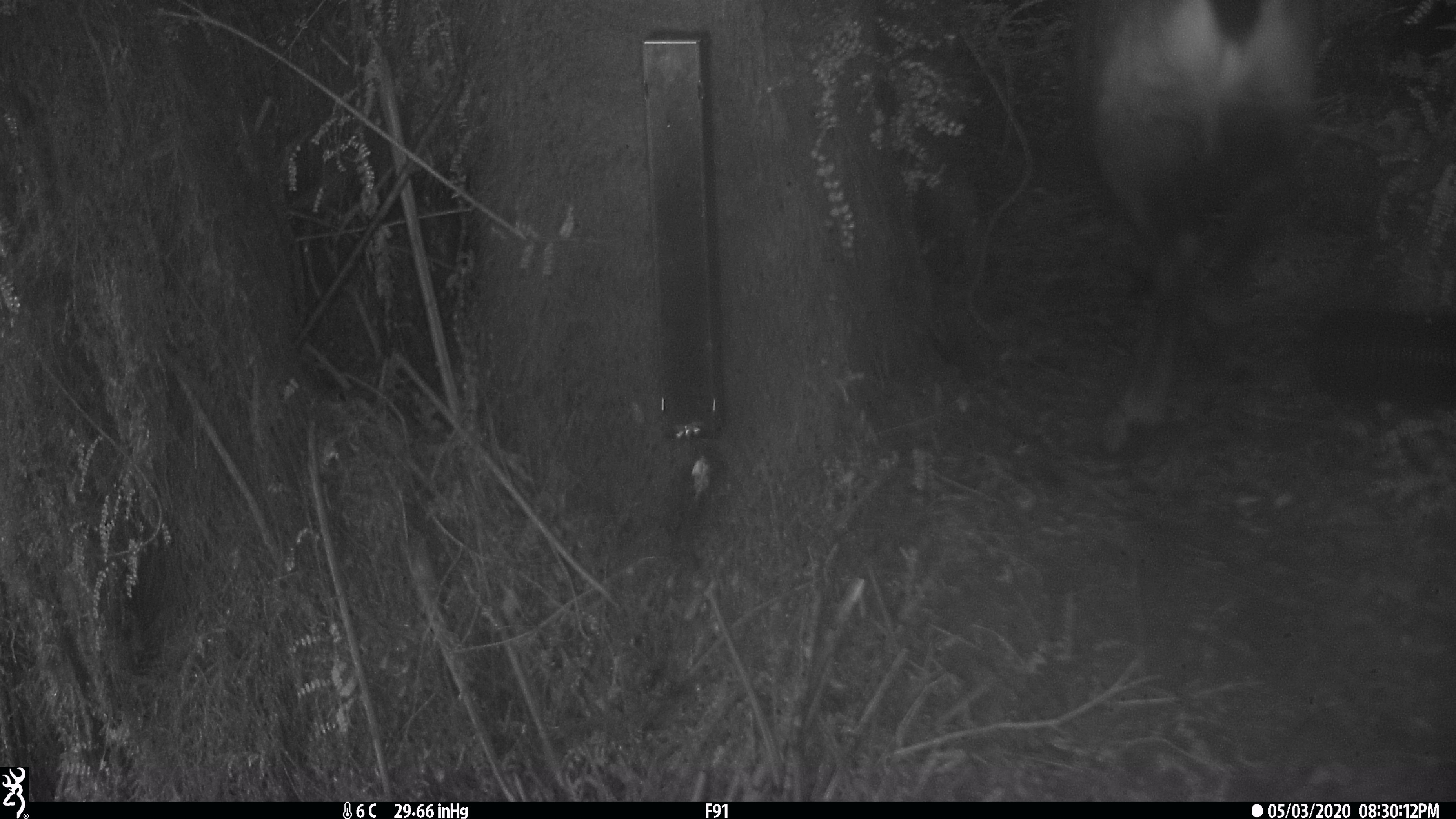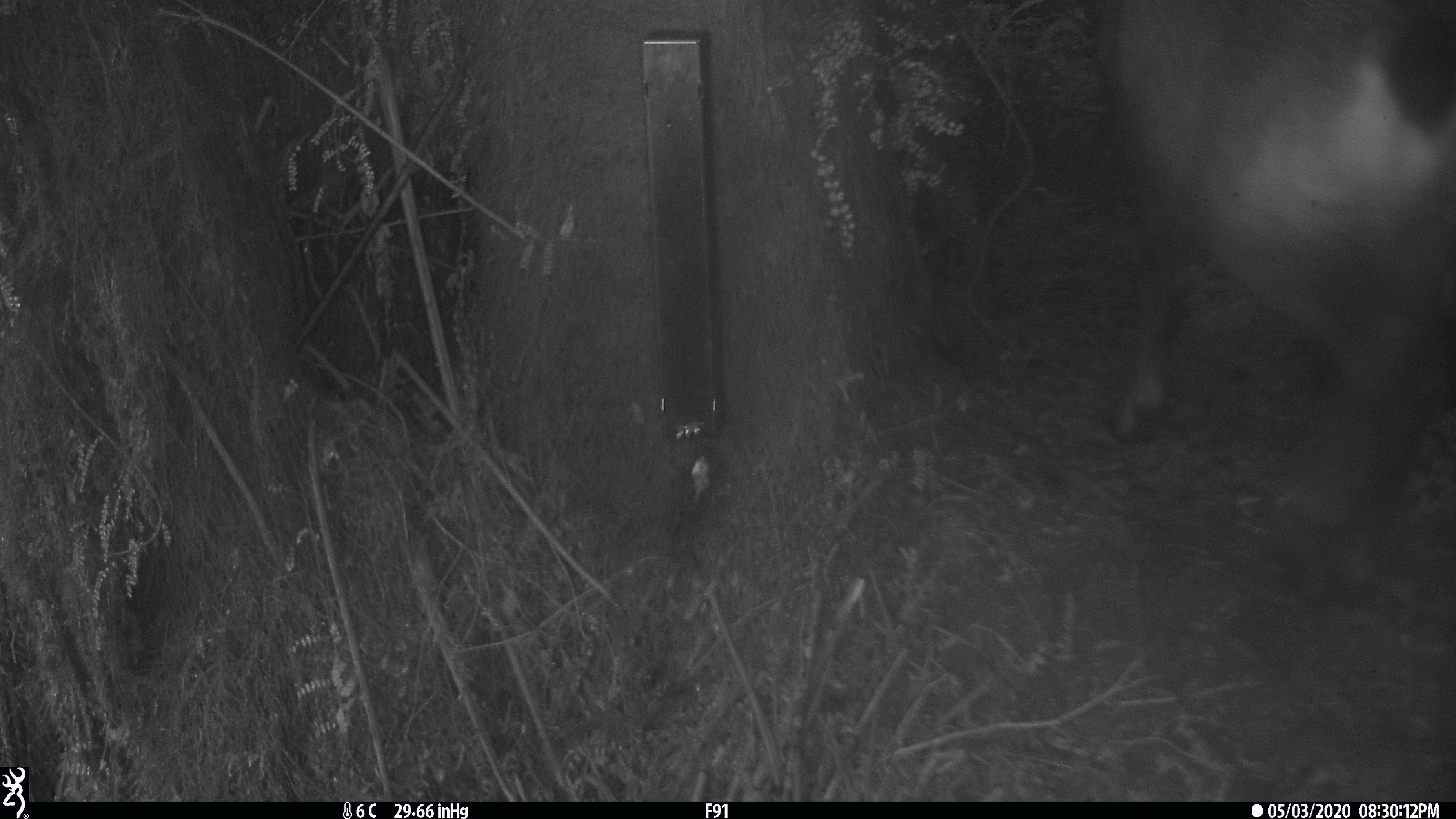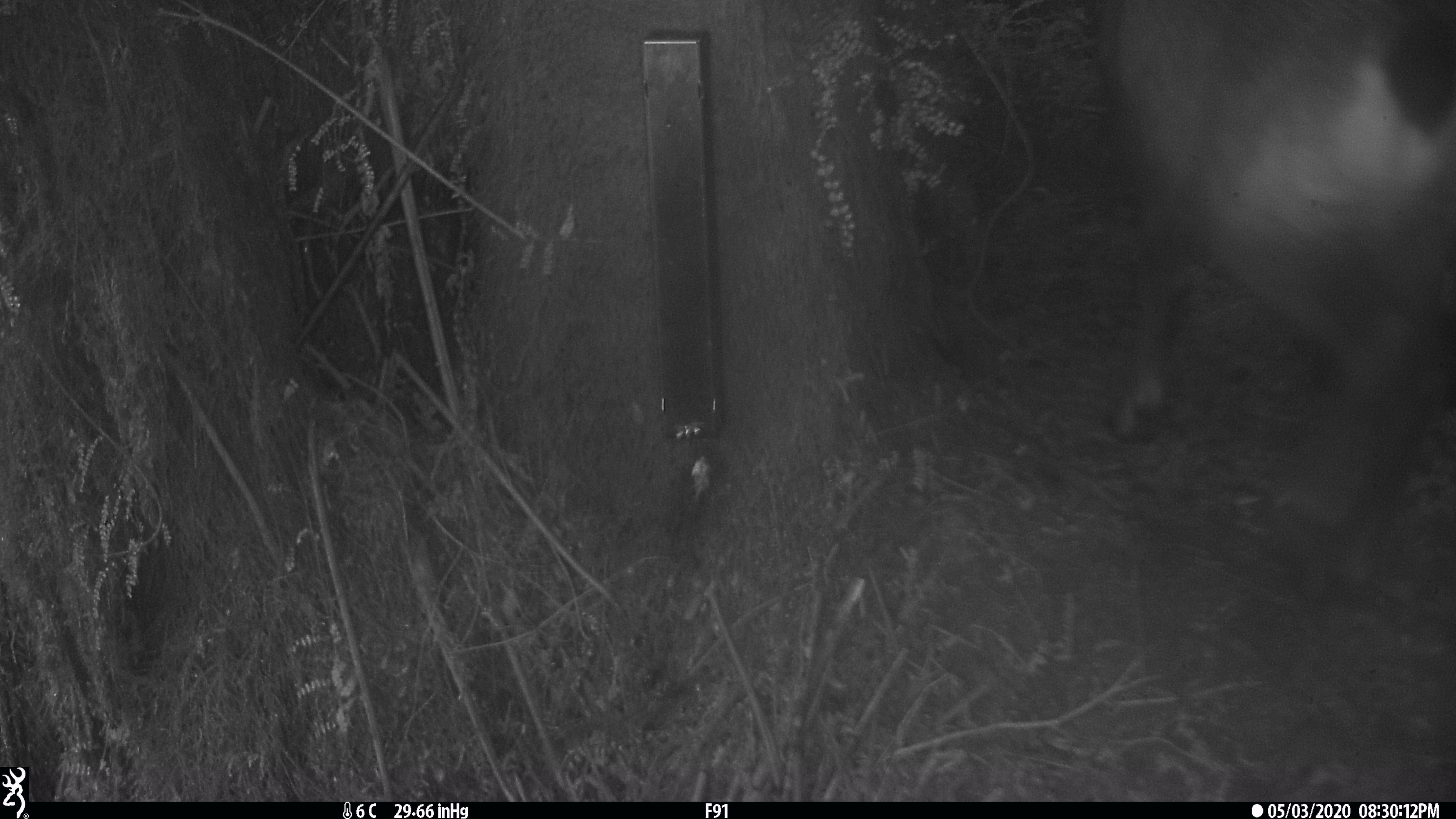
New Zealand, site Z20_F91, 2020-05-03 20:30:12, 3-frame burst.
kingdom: Animalia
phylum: Chordata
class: Mammalia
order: Artiodactyla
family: Bovidae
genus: Rupicapra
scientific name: Rupicapra rupicapra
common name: alpine chamois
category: chamois